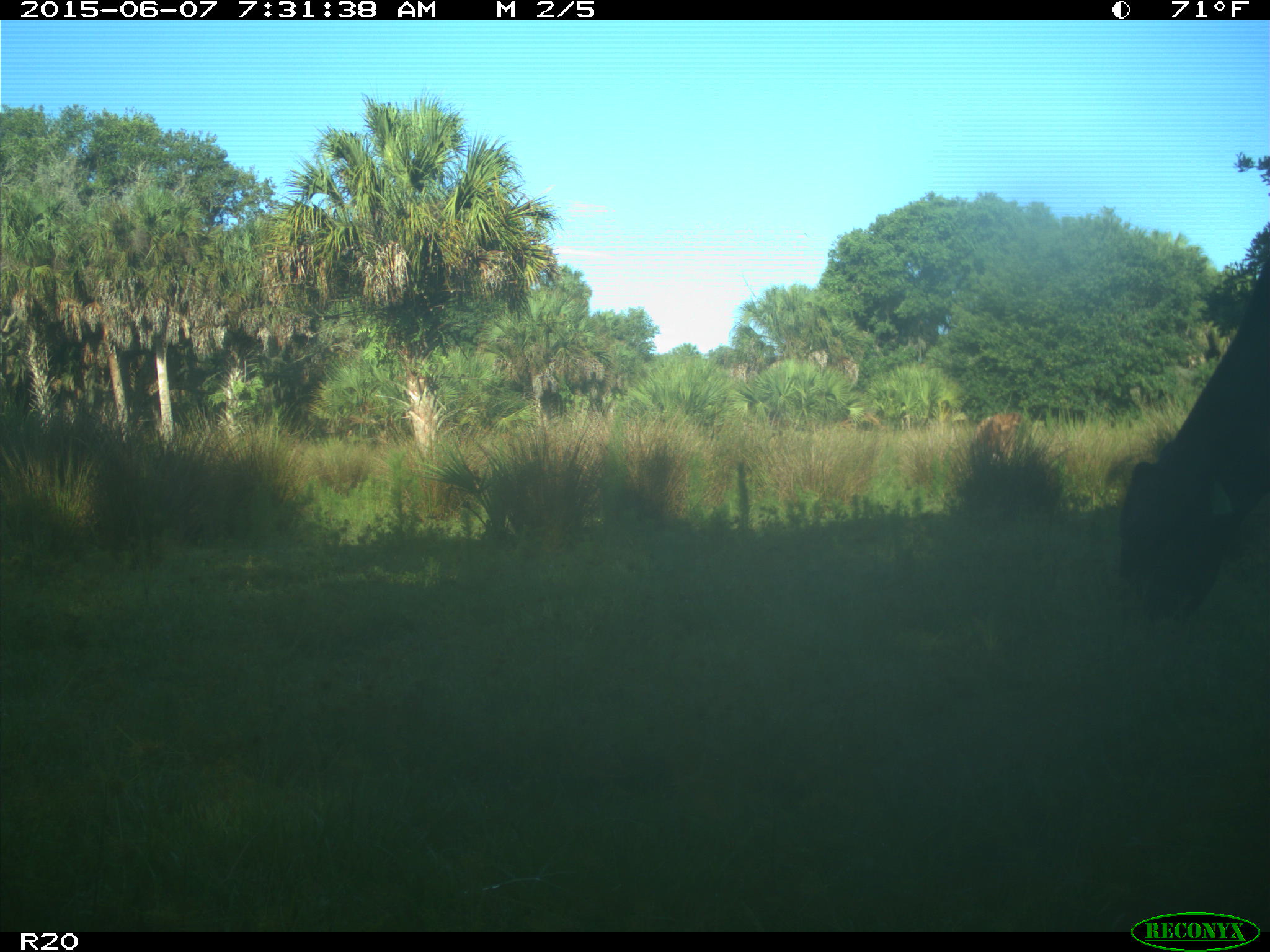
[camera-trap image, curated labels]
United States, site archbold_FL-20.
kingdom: Animalia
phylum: Chordata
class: Mammalia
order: Artiodactyla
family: Bovidae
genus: Bos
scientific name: Bos taurus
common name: domestic cow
Bos taurus (domestic cow).